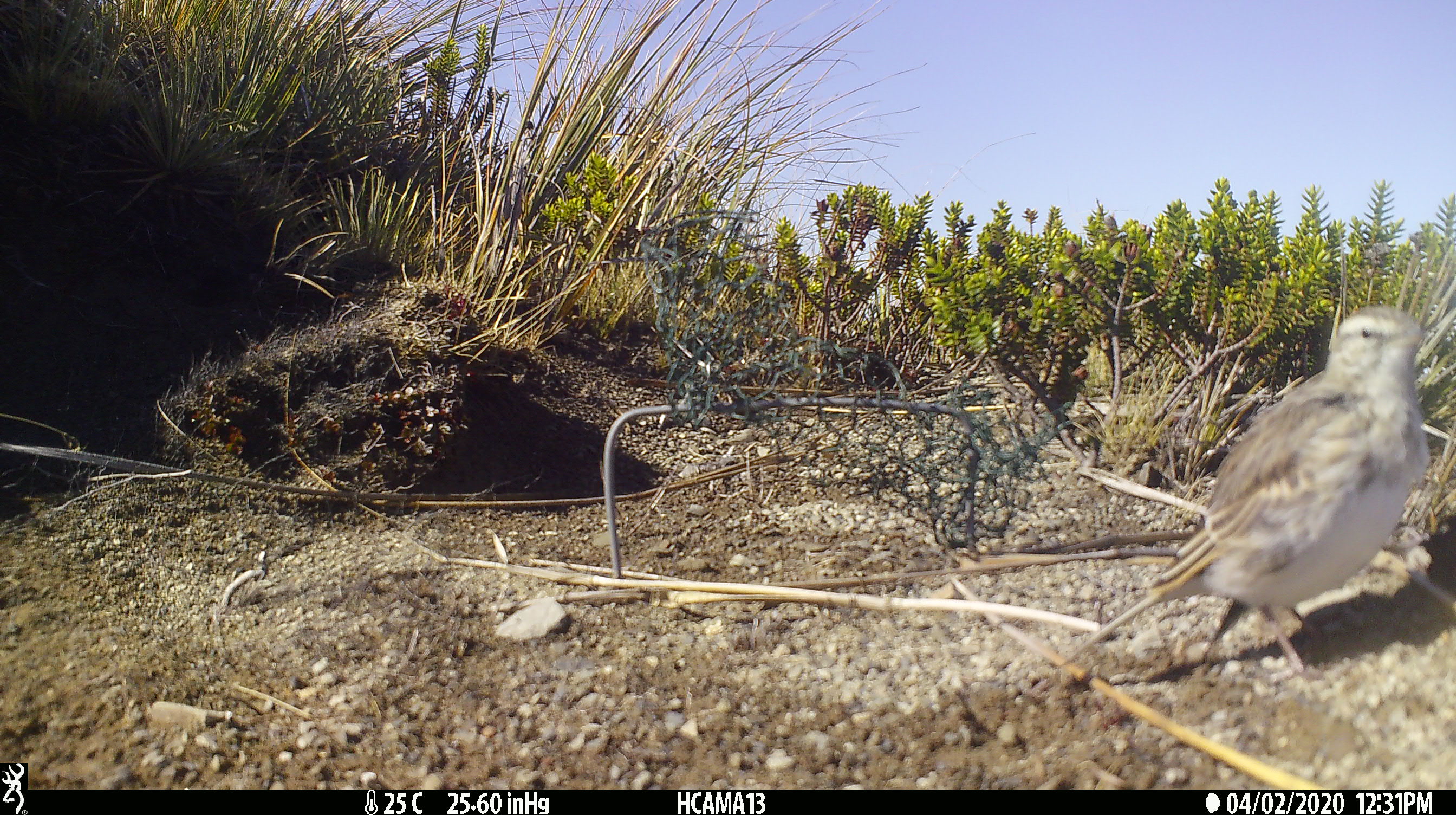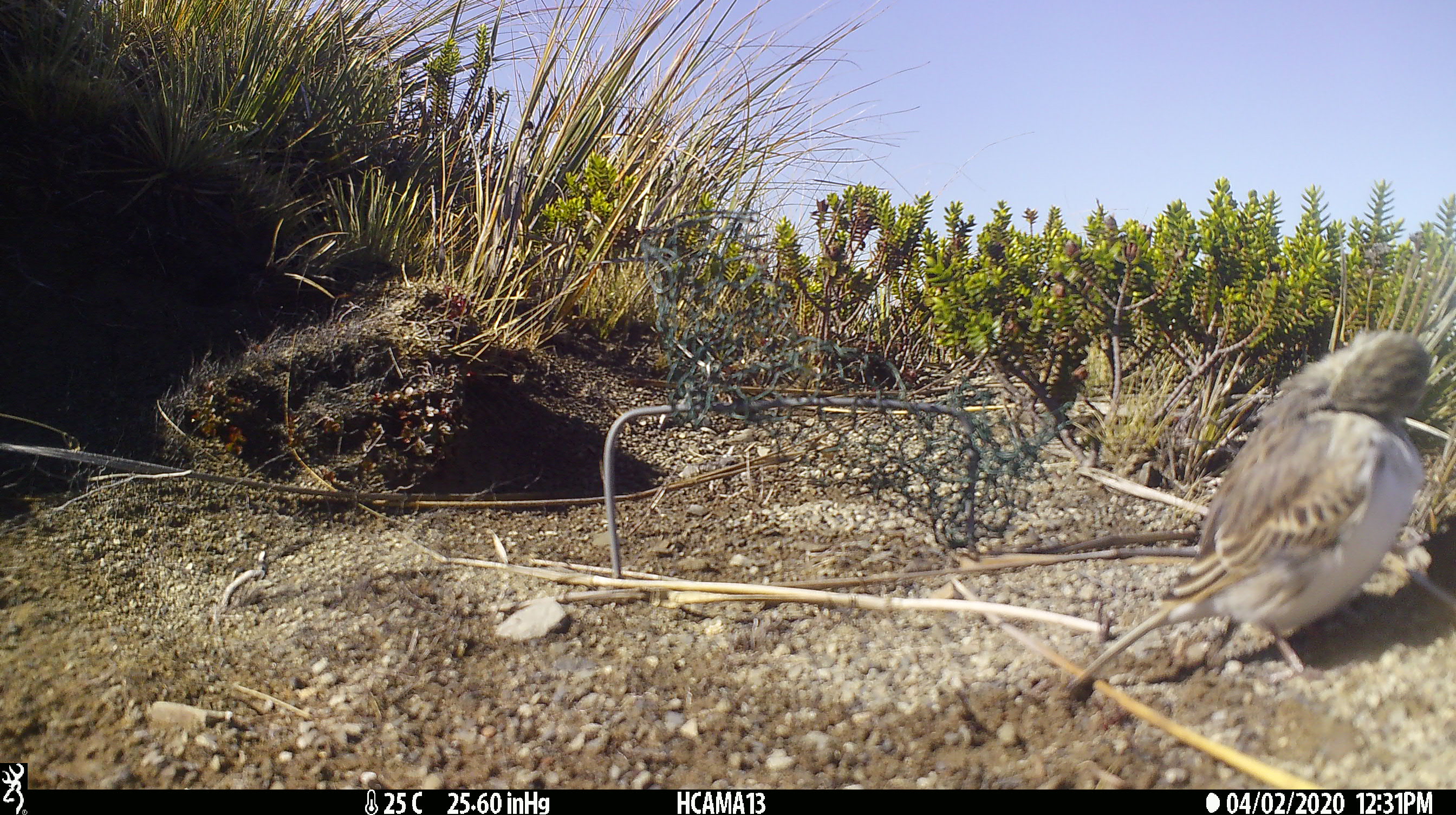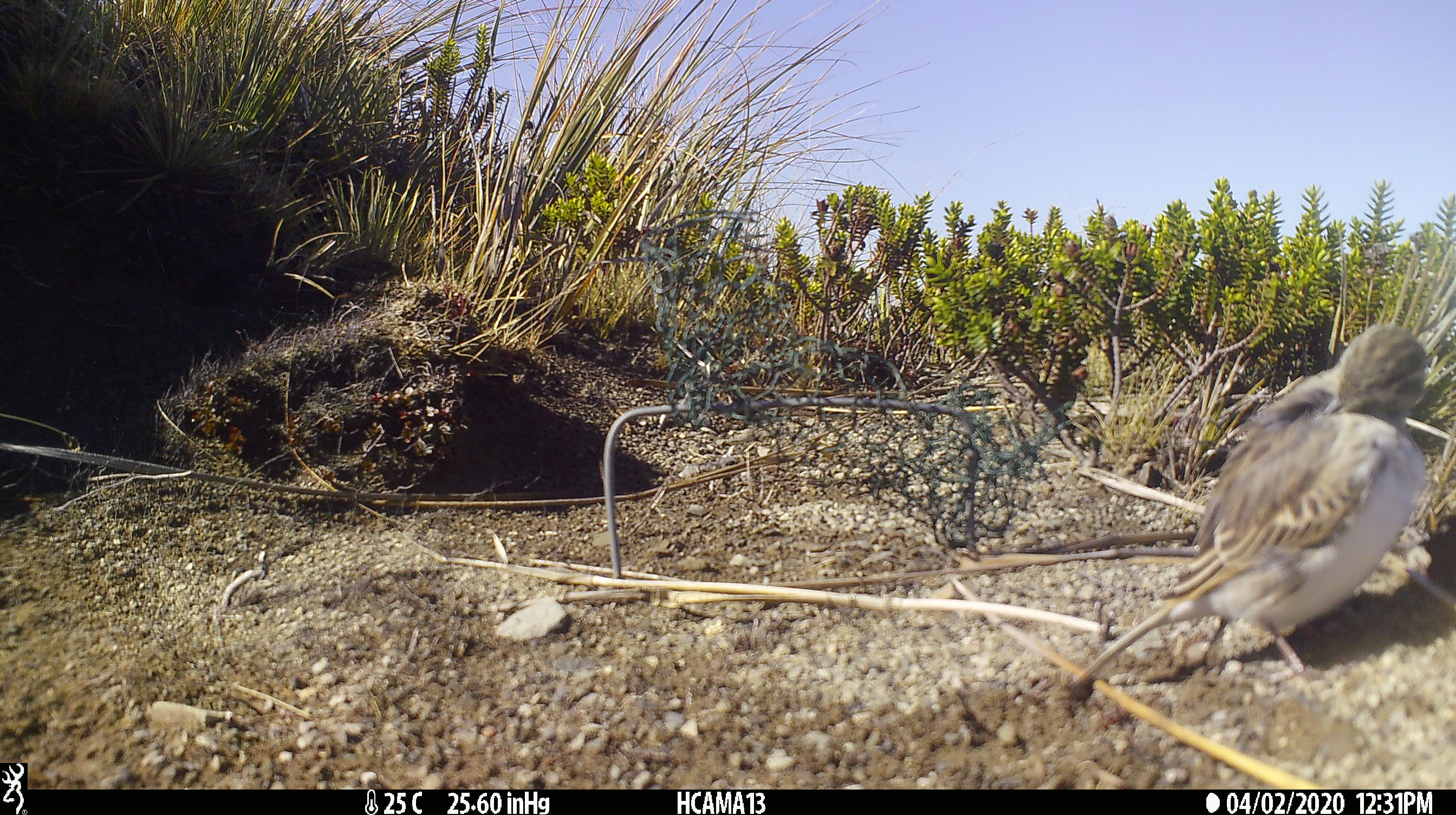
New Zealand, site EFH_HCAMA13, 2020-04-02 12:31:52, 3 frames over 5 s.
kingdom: Animalia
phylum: Chordata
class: Aves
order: Passeriformes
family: Motacillidae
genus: Anthus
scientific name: Anthus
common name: pipit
Pipit (Anthus).